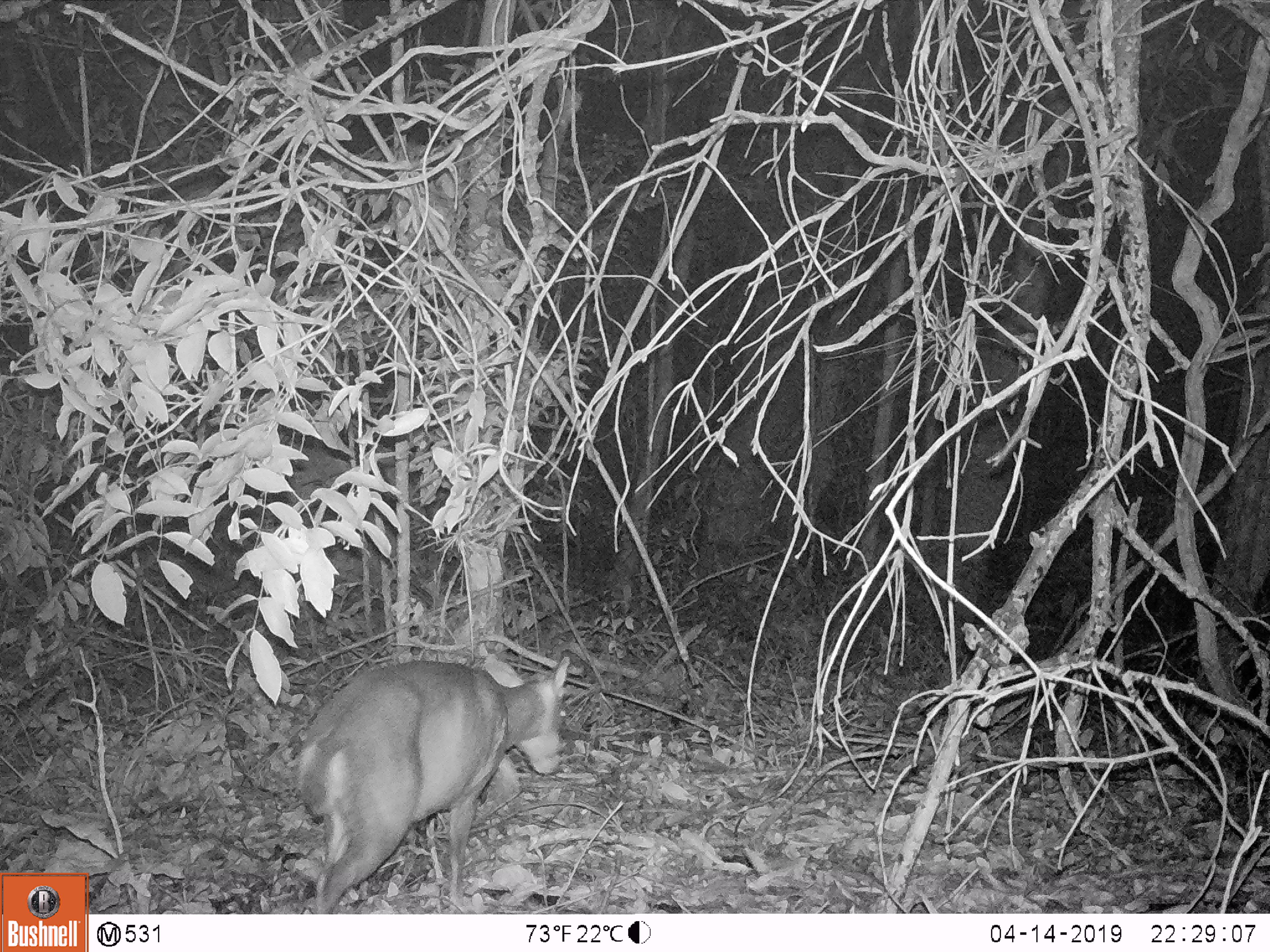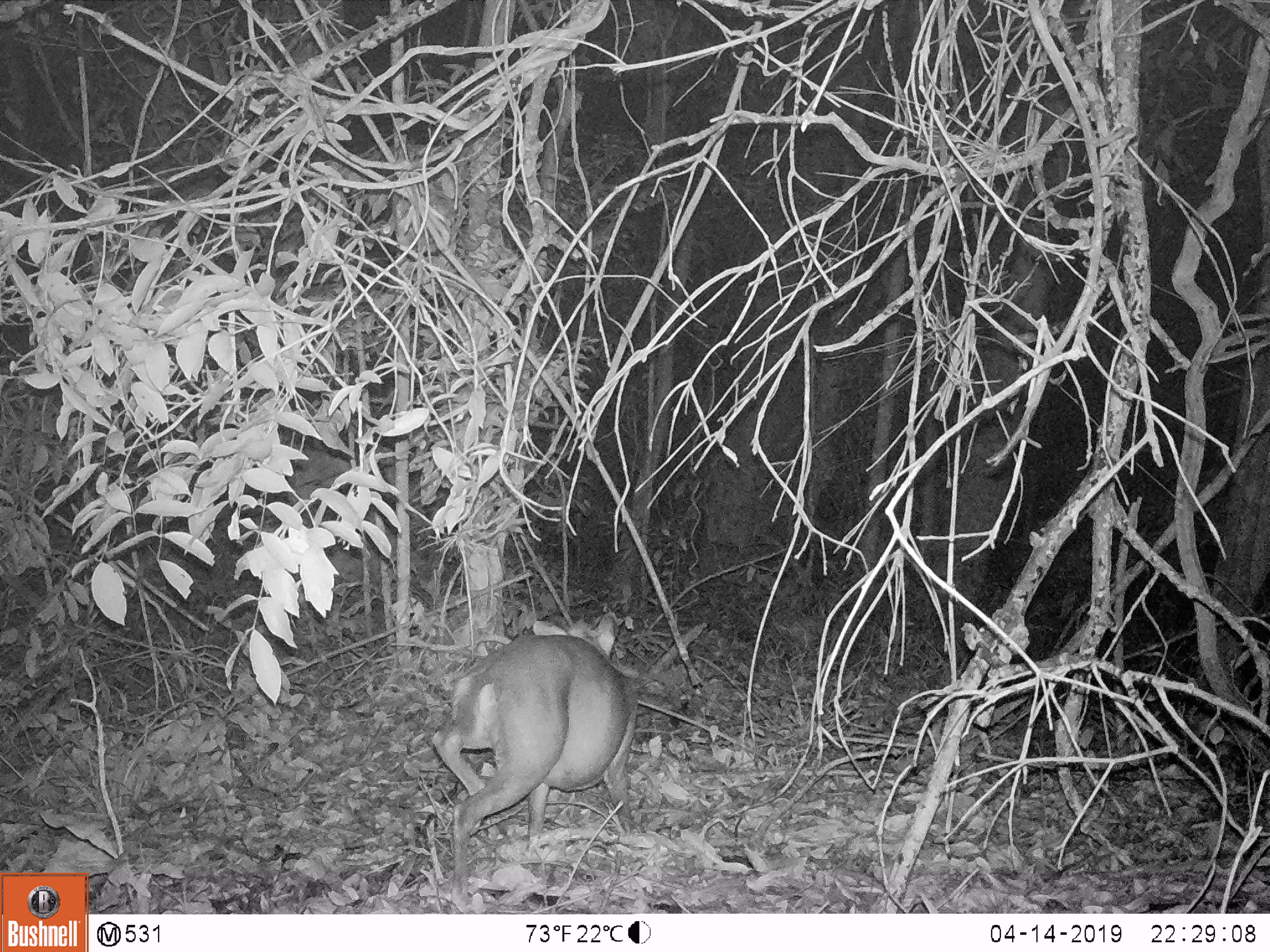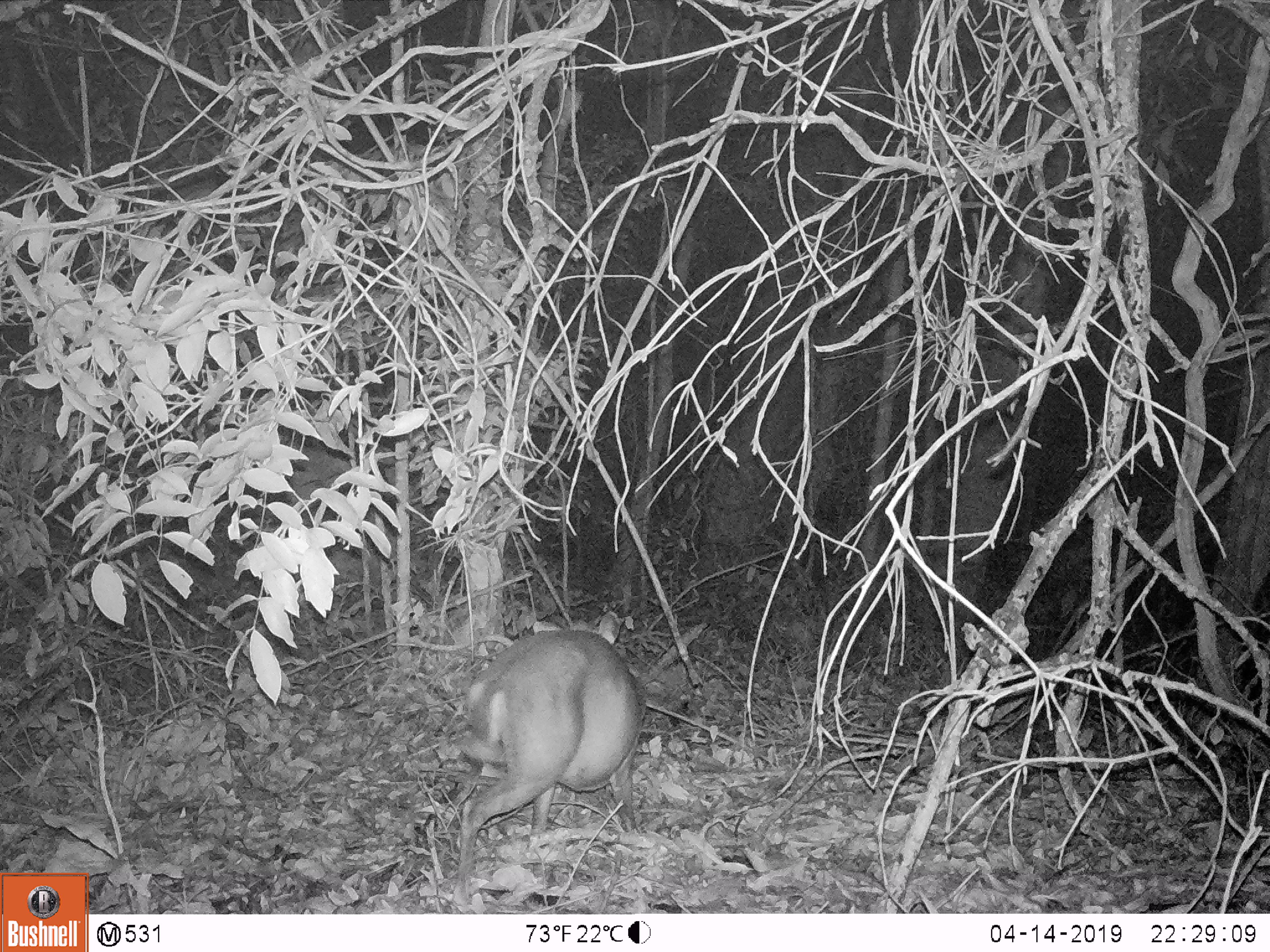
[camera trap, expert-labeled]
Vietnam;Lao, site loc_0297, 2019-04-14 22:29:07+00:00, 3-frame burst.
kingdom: Animalia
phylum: Chordata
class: Mammalia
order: Artiodactyla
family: Cervidae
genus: Muntiacus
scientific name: Muntiacus rooseveltorum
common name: roosevelt's muntjac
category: roosevelts muntjac group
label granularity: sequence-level